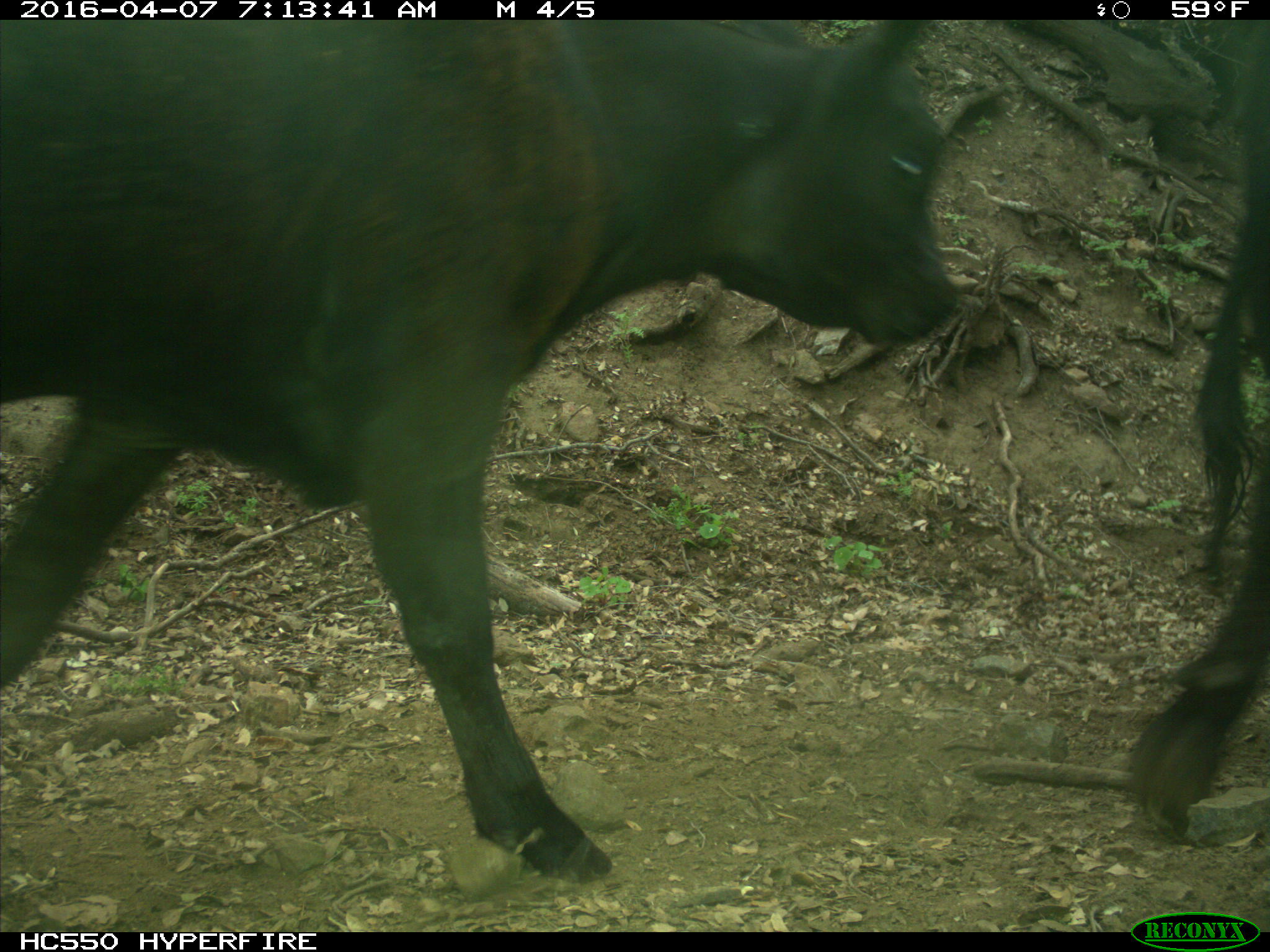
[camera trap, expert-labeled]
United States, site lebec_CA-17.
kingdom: Animalia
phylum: Chordata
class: Mammalia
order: Artiodactyla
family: Bovidae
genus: Bos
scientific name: Bos taurus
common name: domestic cow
Bos taurus (domestic cow).